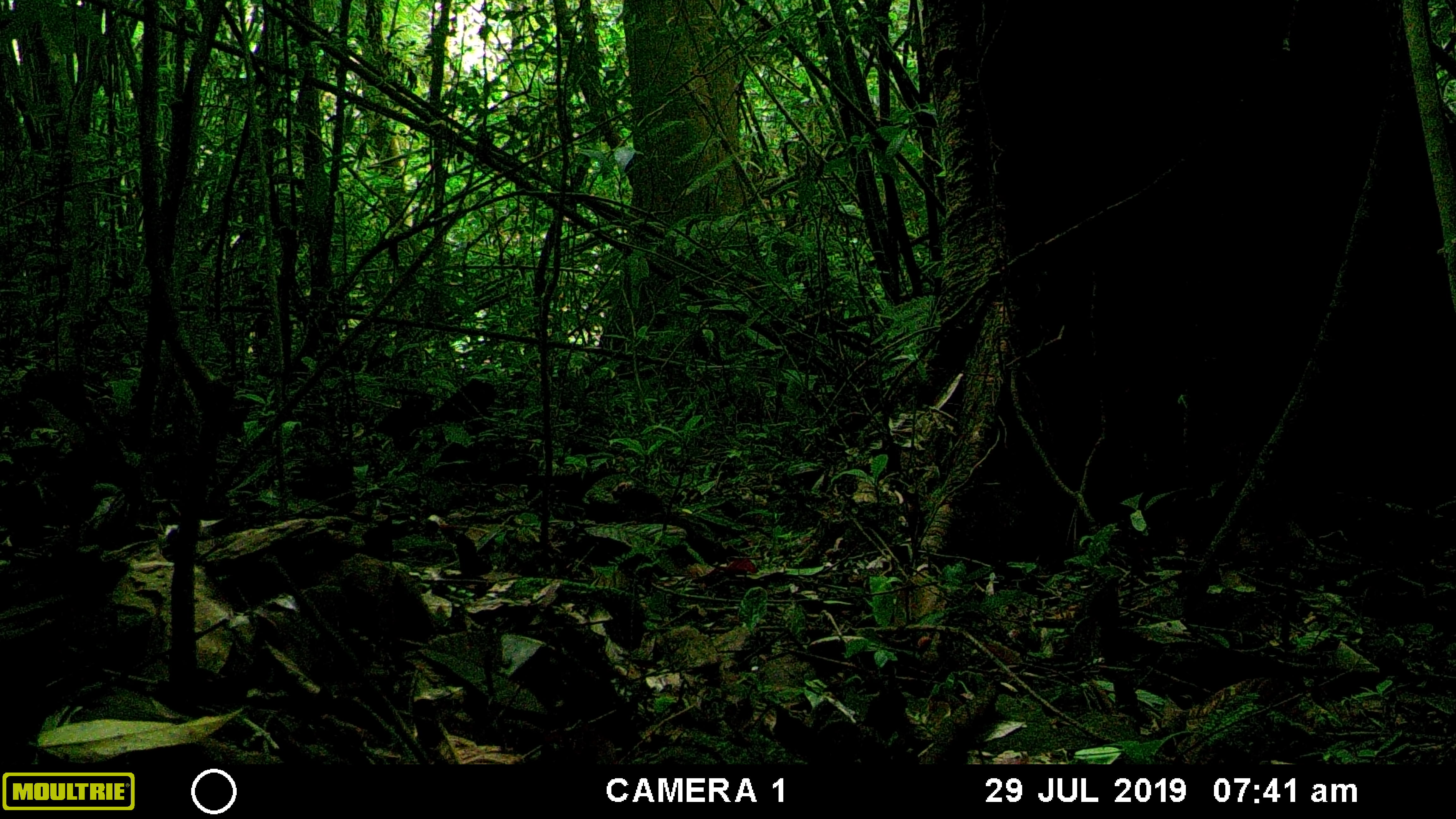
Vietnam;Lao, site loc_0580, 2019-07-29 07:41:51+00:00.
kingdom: Animalia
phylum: Chordata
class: Mammalia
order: Artiodactyla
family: Suidae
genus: Sus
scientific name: Sus scrofa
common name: eurasian wild pig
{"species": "eurasian wild pig (Sus scrofa)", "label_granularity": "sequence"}